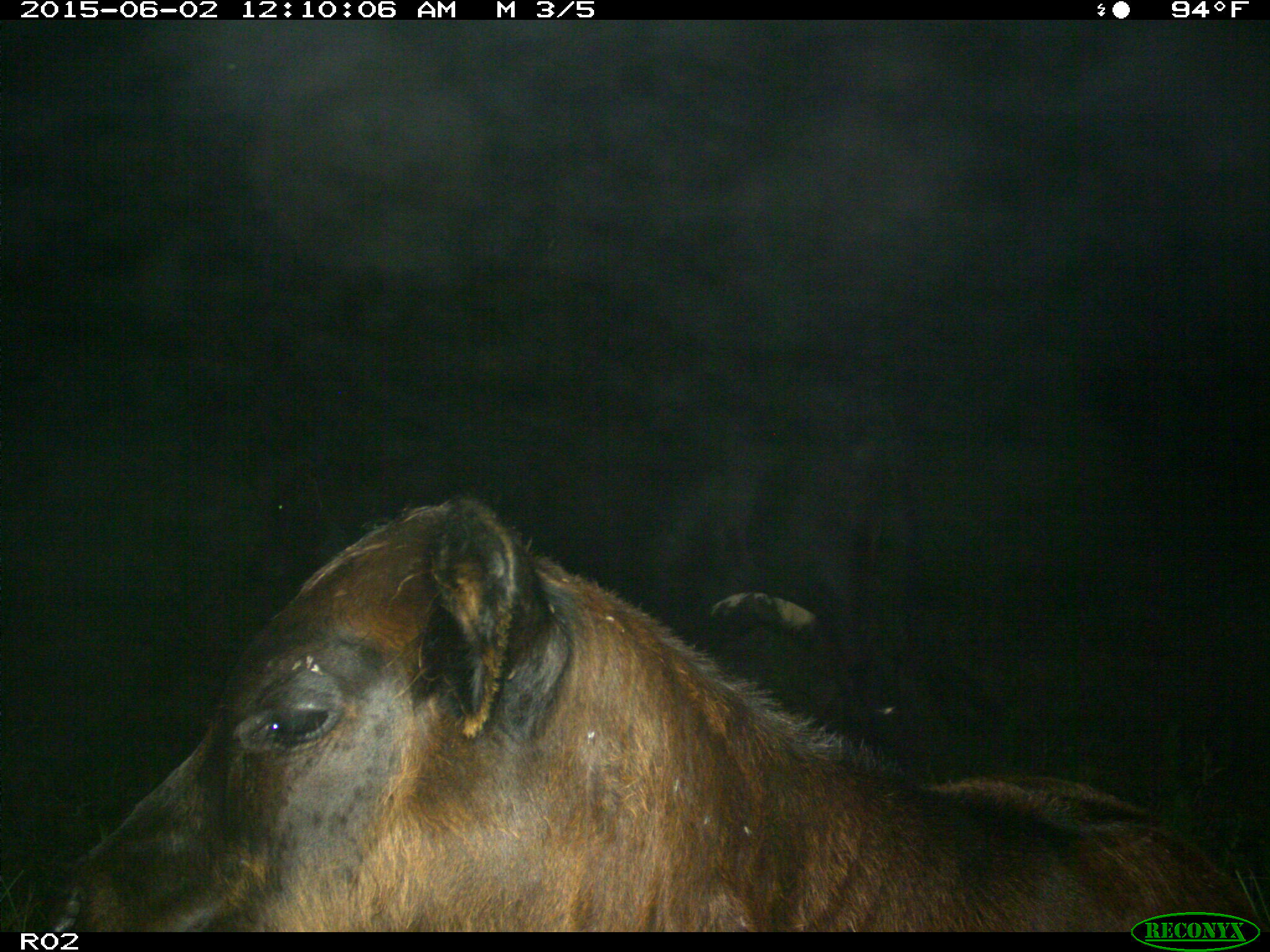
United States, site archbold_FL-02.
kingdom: Animalia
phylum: Chordata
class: Mammalia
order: Artiodactyla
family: Bovidae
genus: Bos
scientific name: Bos taurus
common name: domestic cow